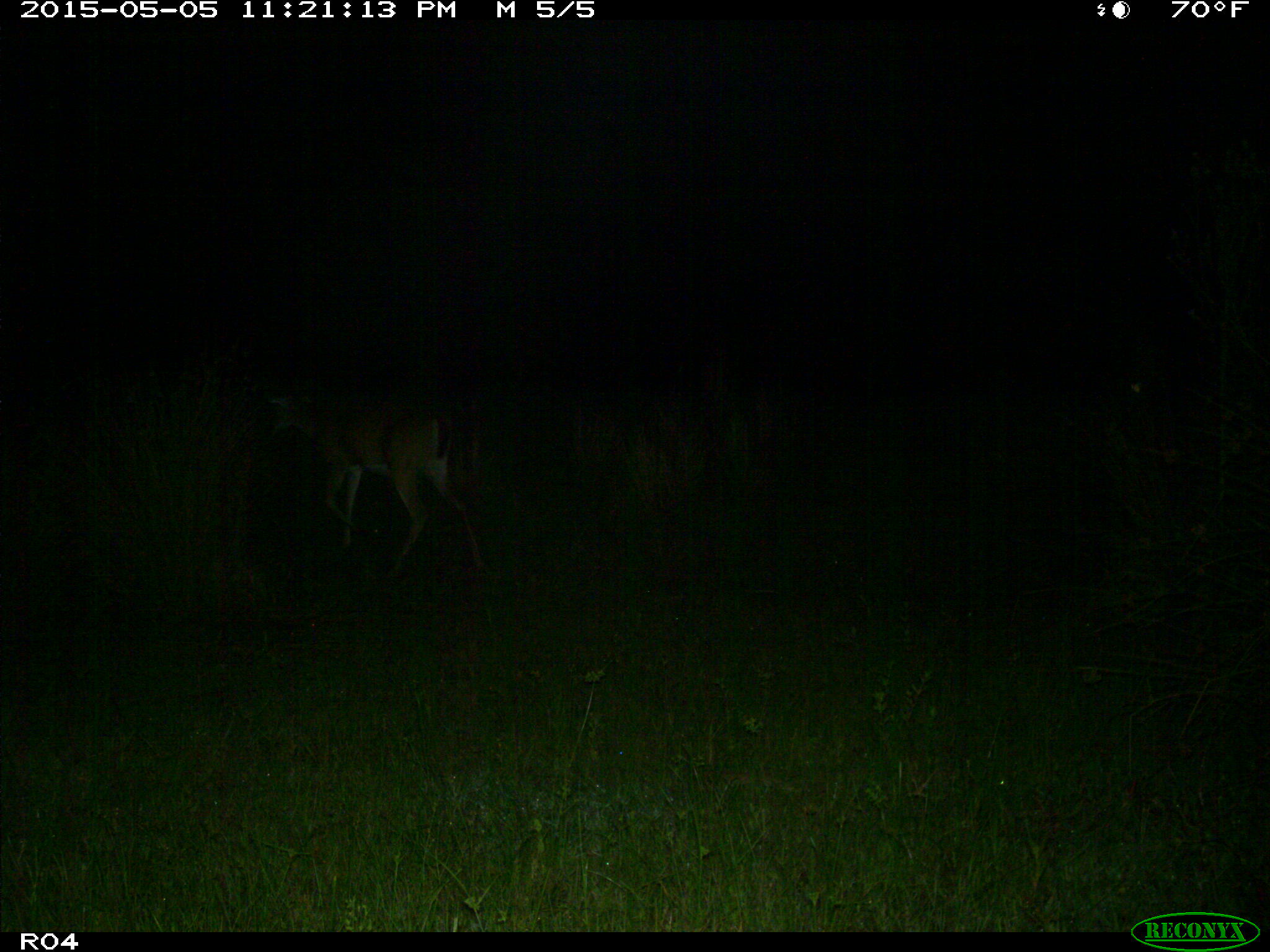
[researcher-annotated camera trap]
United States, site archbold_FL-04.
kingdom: Animalia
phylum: Chordata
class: Mammalia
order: Artiodactyla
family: Cervidae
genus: Odocoileus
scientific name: Odocoileus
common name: deer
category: unidentified deer